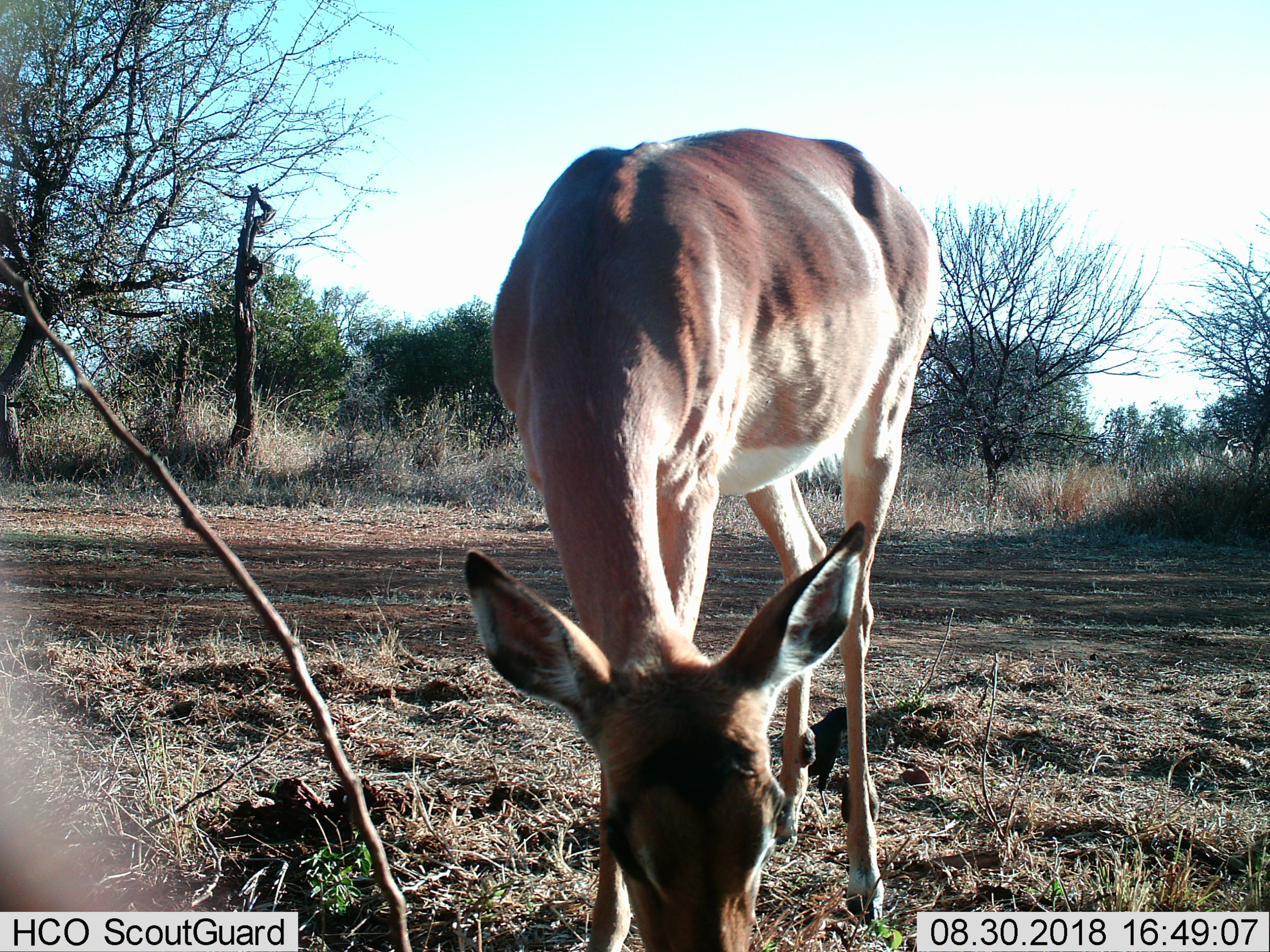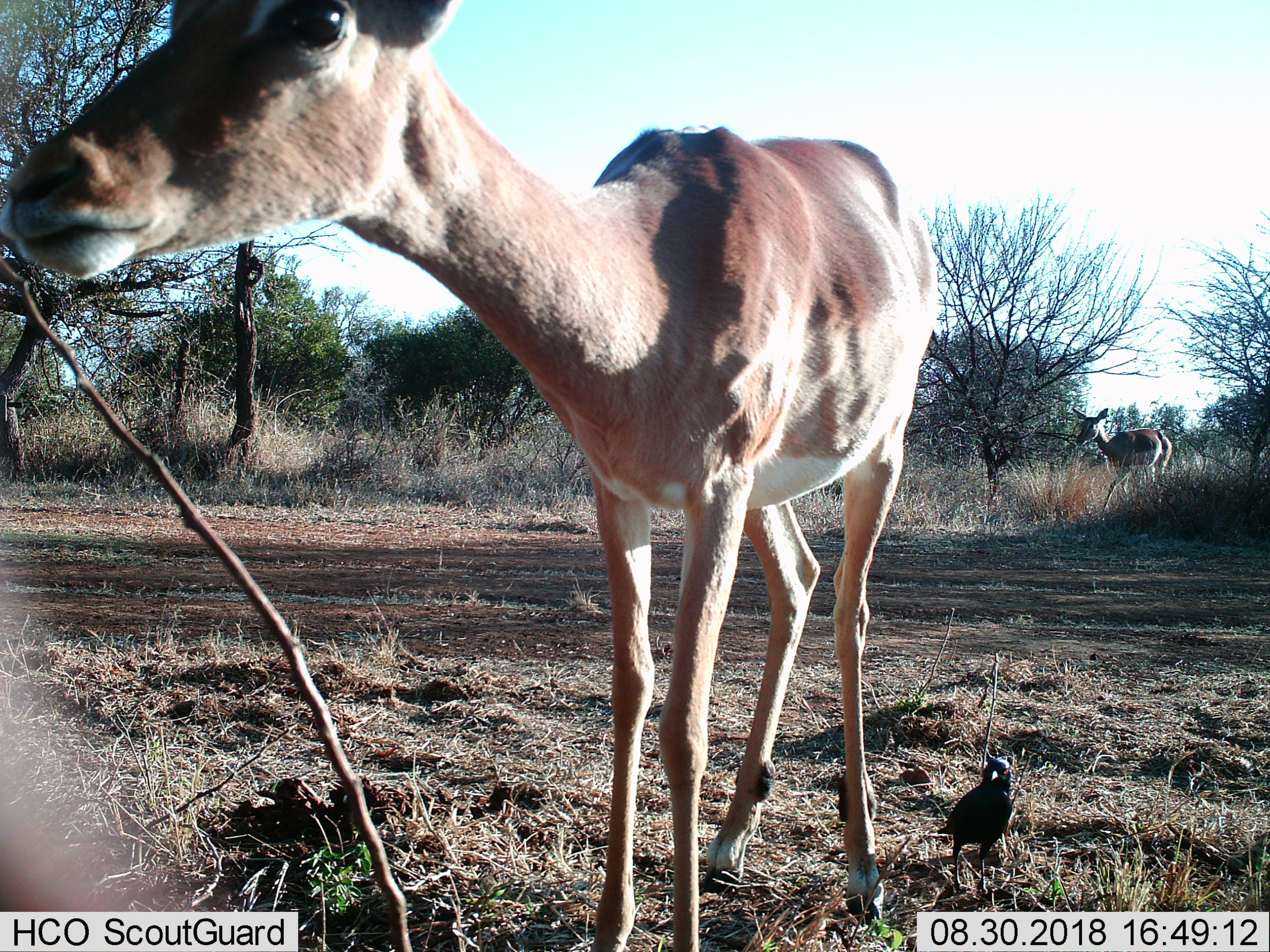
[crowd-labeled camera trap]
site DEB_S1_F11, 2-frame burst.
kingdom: Animalia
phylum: Chordata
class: Mammalia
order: Artiodactyla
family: Bovidae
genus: Aepyceros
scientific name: Aepyceros melampus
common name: impala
Impala (Aepyceros melampus), count 1. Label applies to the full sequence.